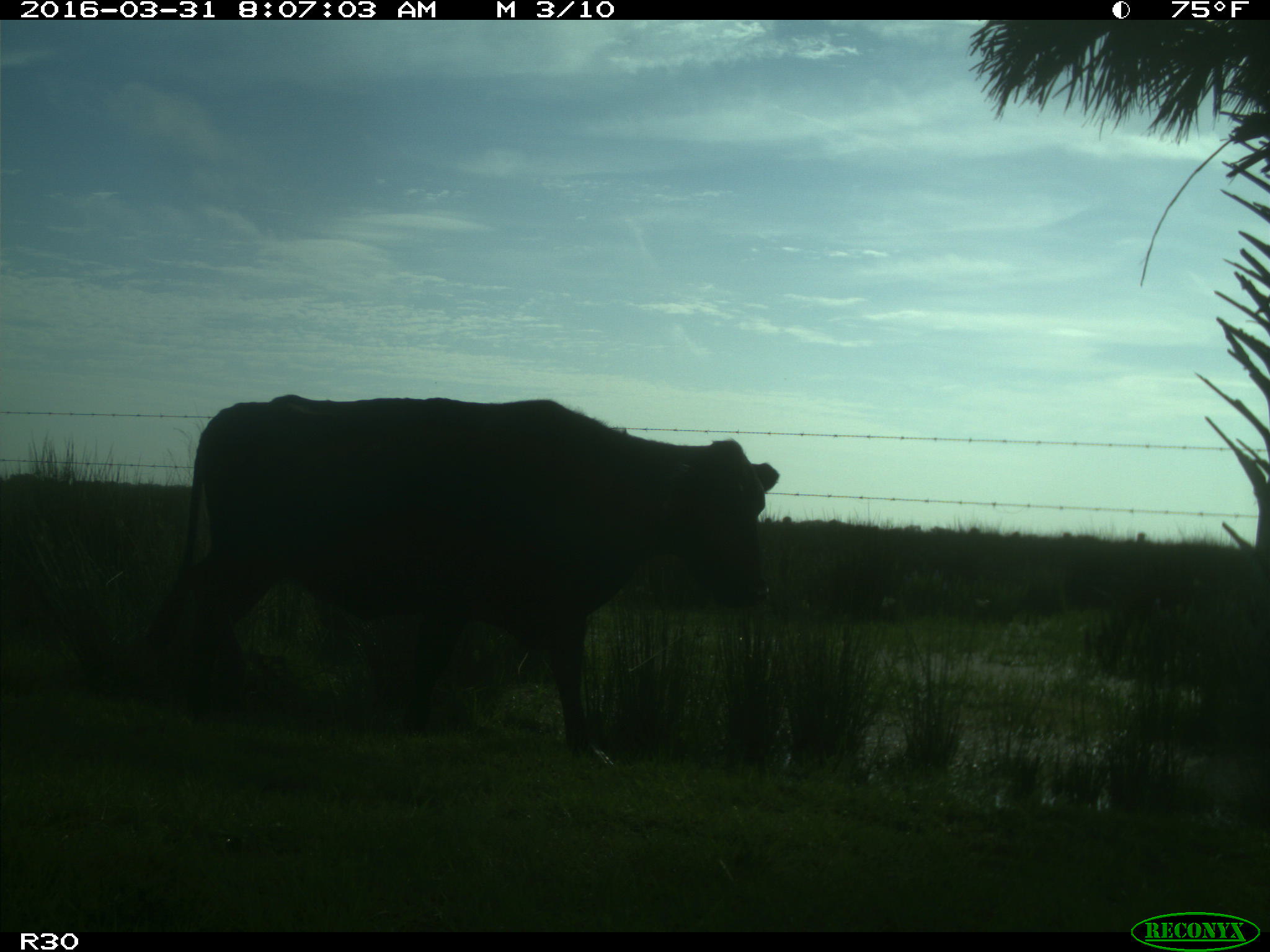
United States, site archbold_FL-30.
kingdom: Animalia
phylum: Chordata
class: Mammalia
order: Artiodactyla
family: Bovidae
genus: Bos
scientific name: Bos taurus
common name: domestic cow